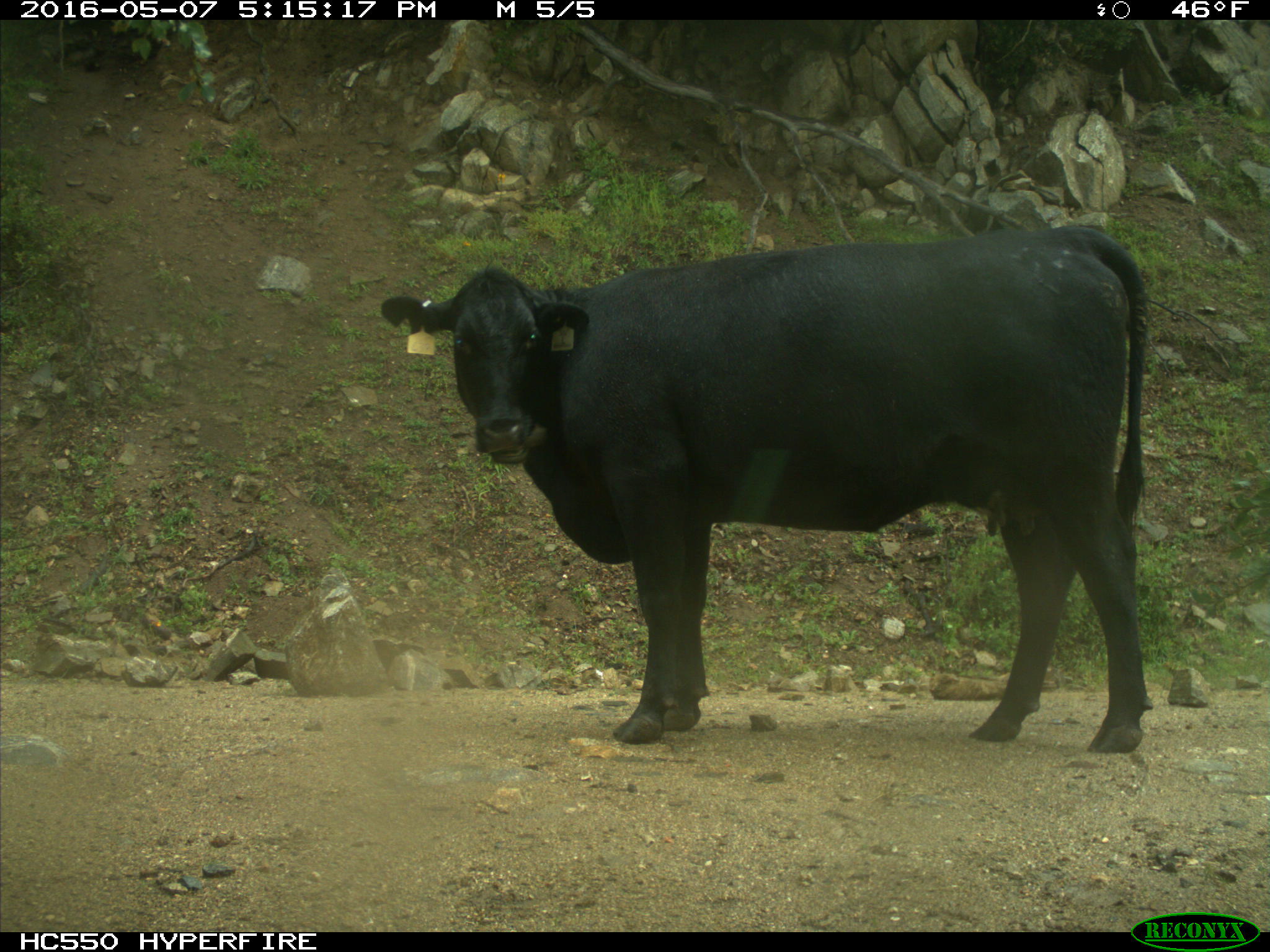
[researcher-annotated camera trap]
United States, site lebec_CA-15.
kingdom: Animalia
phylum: Chordata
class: Mammalia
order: Artiodactyla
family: Bovidae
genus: Bos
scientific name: Bos taurus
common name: domestic cow